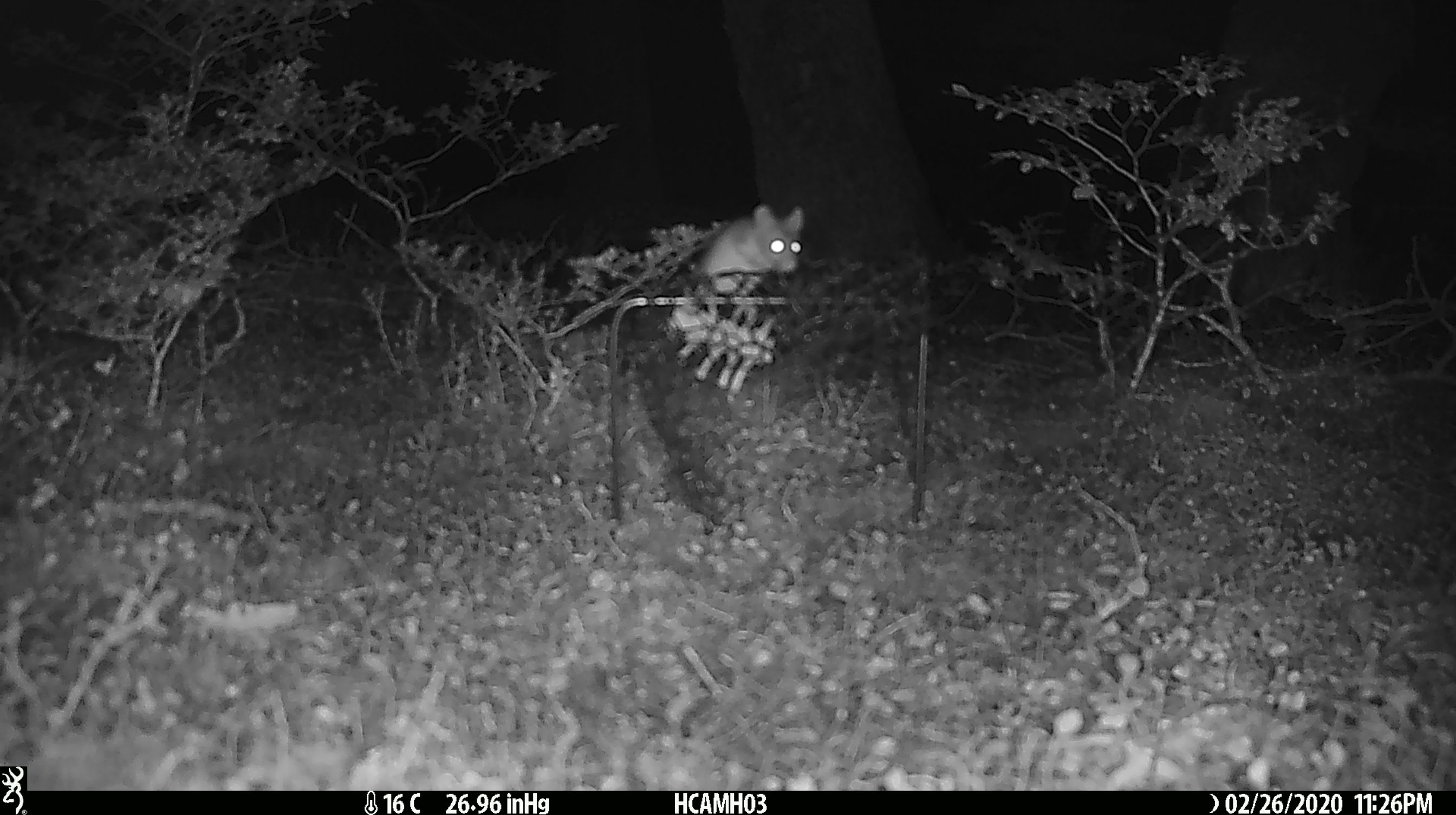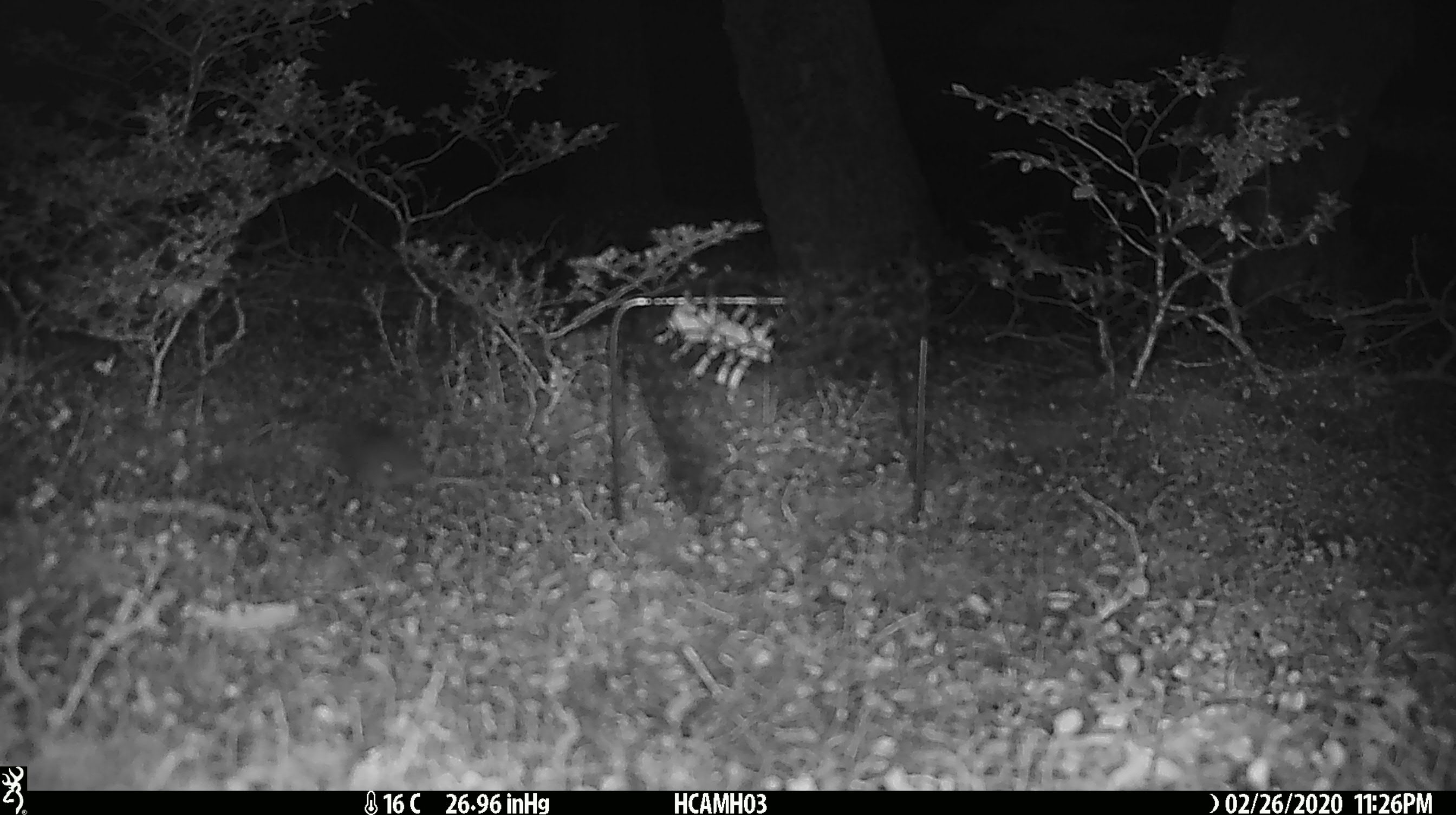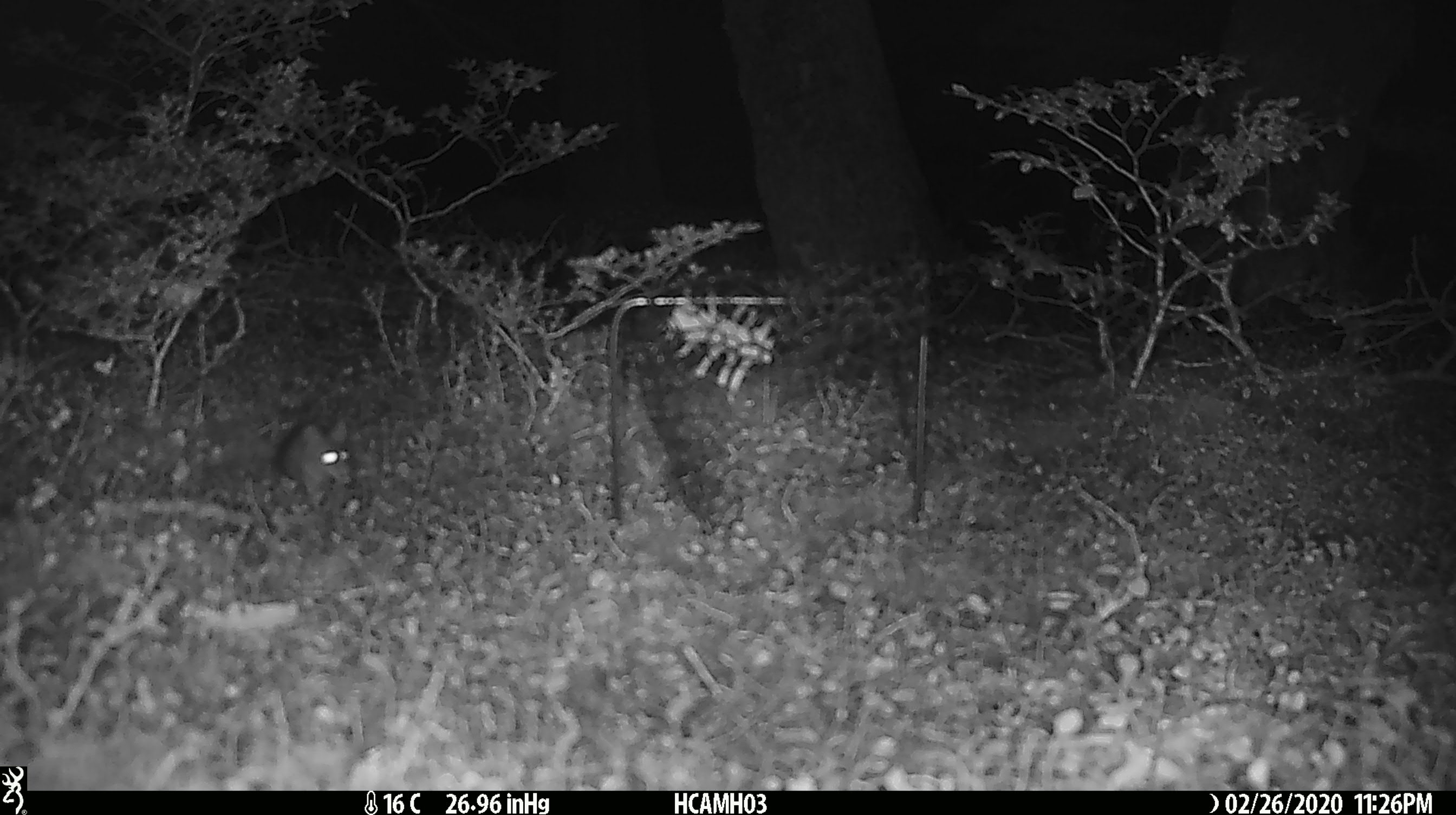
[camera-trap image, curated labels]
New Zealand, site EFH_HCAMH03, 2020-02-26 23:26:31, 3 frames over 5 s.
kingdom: Animalia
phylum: Chordata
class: Mammalia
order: Rodentia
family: Muridae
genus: Mus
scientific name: Mus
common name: mouse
Mouse (Mus).